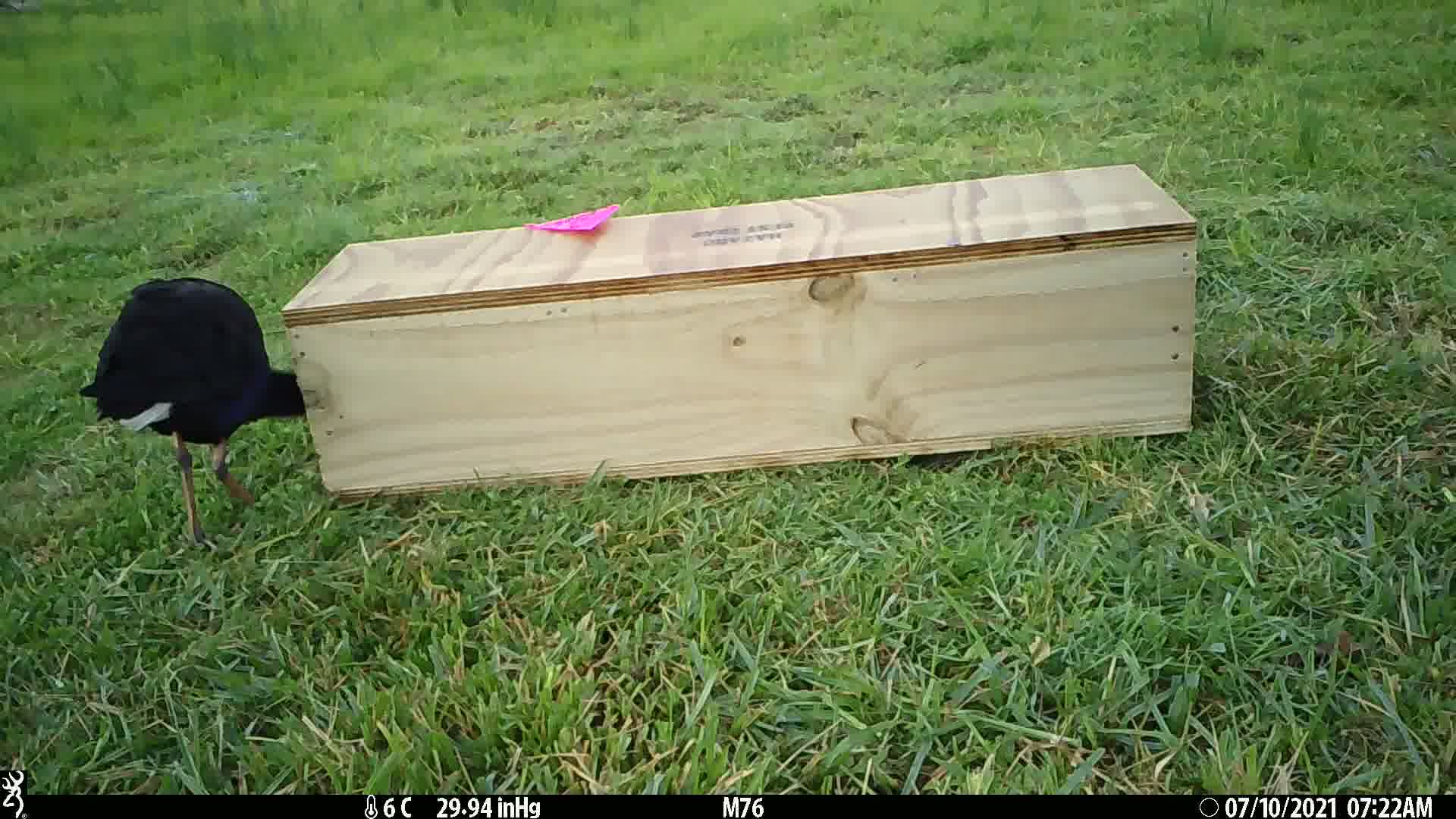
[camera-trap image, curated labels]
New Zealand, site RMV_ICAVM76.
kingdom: Animalia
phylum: Chordata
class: Aves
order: Gruiformes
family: Rallidae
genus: Porphyrio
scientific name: Porphyrio melanotus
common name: australasian swamphen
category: pukeko